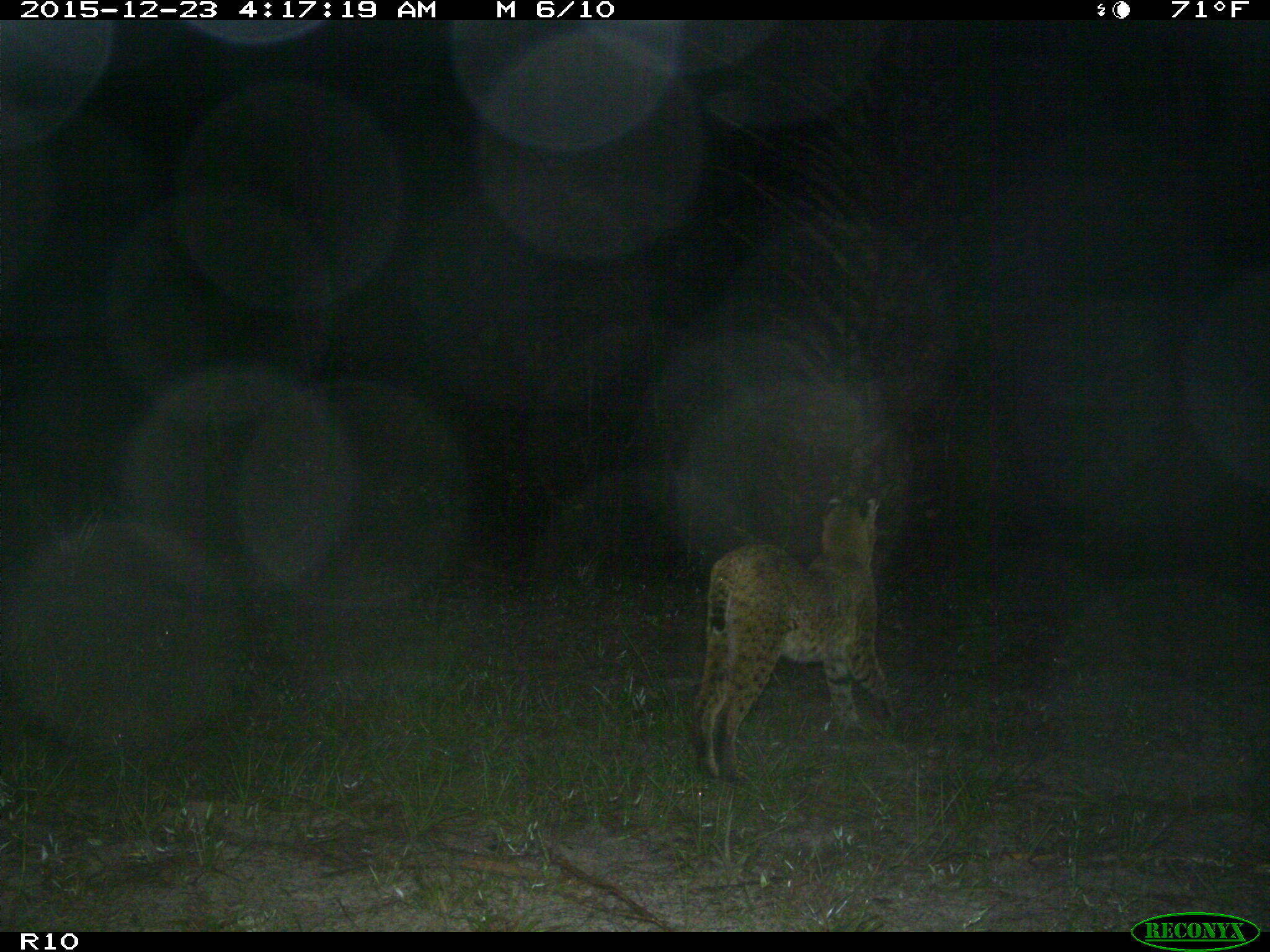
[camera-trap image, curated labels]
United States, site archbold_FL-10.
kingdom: Animalia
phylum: Chordata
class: Mammalia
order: Carnivora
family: Felidae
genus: Lynx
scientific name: Lynx rufus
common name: bobcat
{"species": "Lynx rufus (bobcat)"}